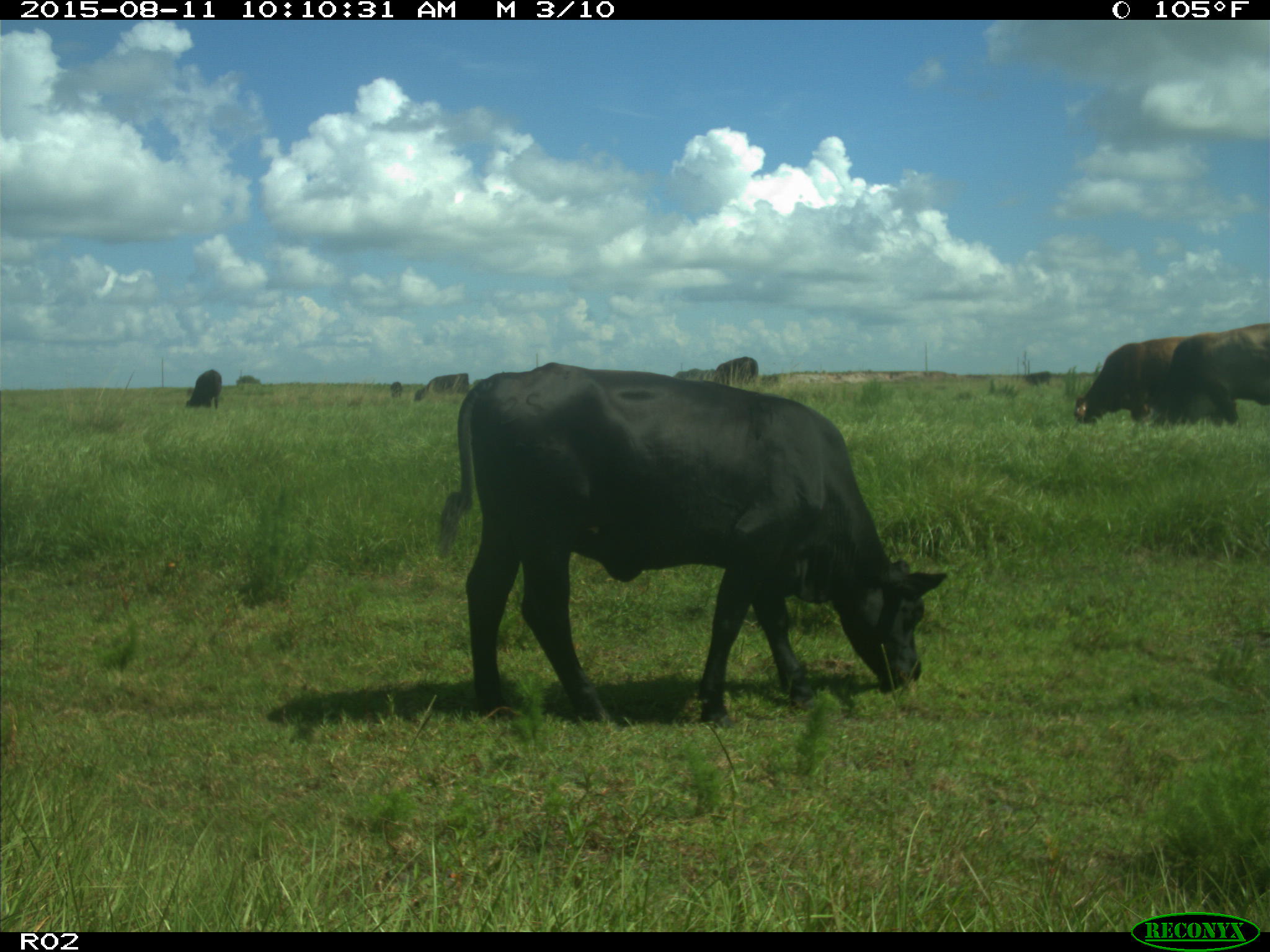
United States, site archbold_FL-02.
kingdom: Animalia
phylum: Chordata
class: Mammalia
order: Artiodactyla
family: Bovidae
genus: Bos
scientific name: Bos taurus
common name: domestic cow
Bos taurus (domestic cow).